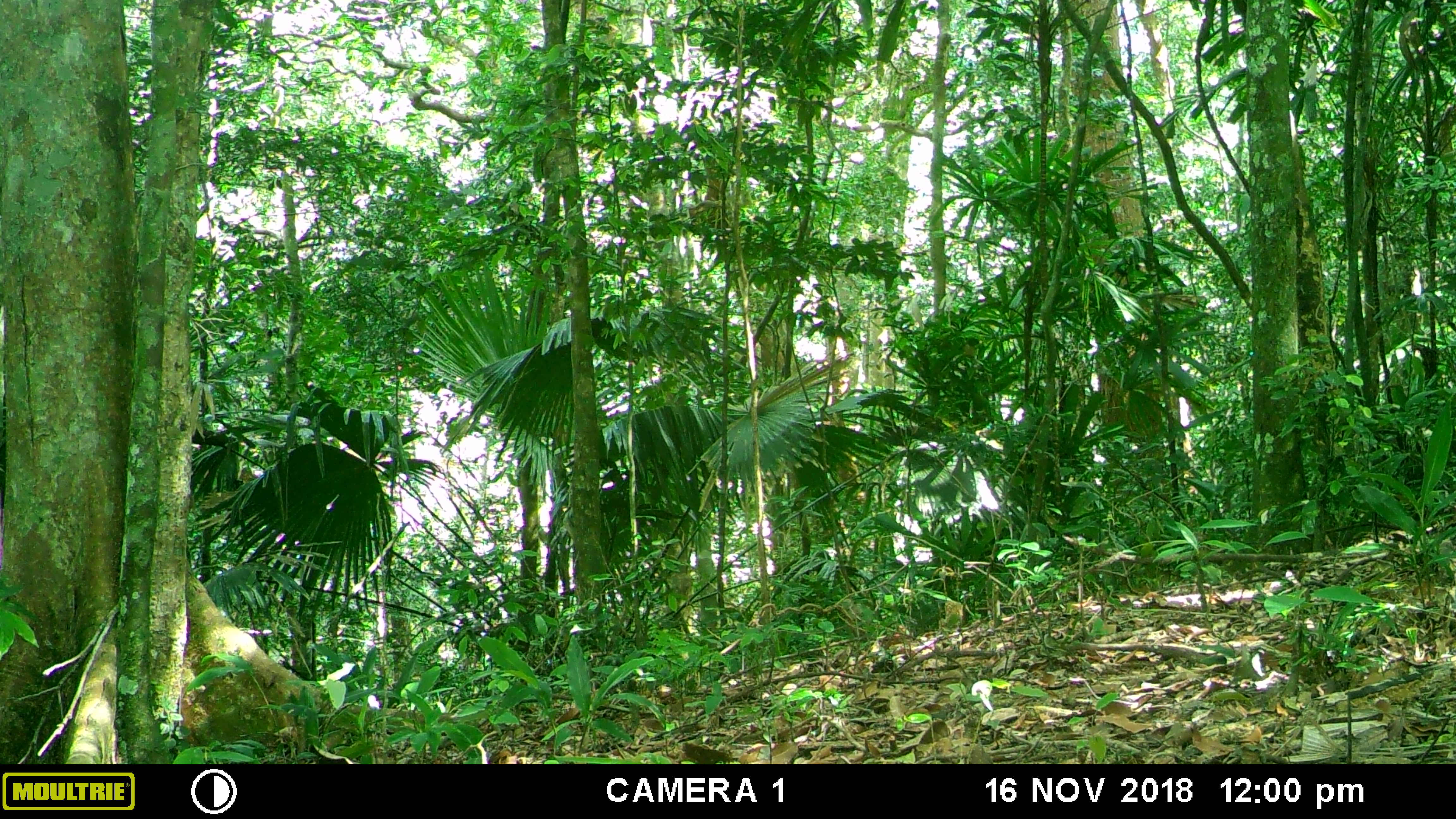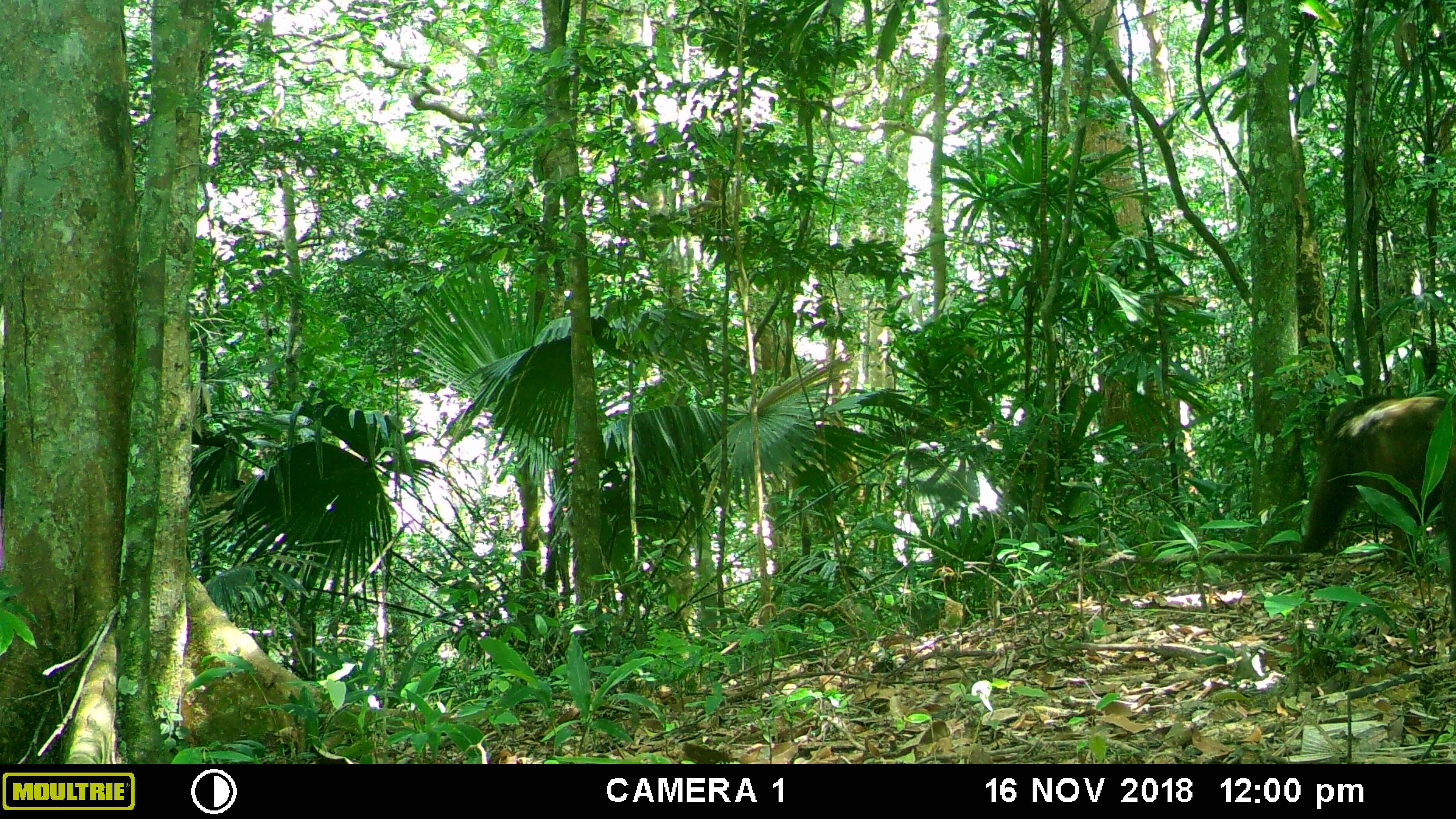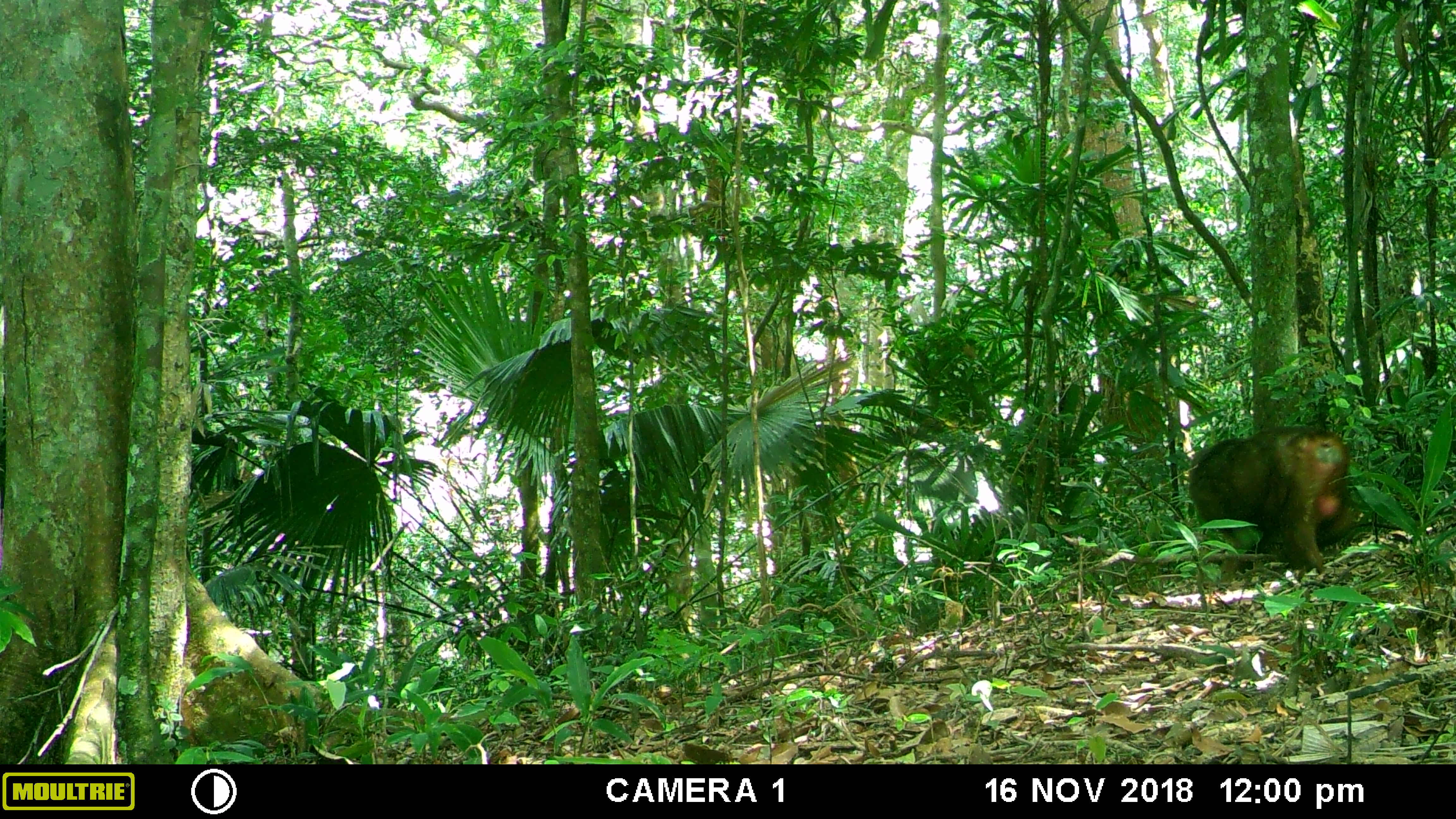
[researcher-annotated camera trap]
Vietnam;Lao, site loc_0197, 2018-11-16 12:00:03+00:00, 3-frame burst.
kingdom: Animalia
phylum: Chordata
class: Mammalia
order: Primates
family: Cercopithecidae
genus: Macaca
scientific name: Macaca arctoides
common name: stump-tailed macaque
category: stump tailed macaque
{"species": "stump tailed macaque (stump-tailed macaque) (Macaca arctoides)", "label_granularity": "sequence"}